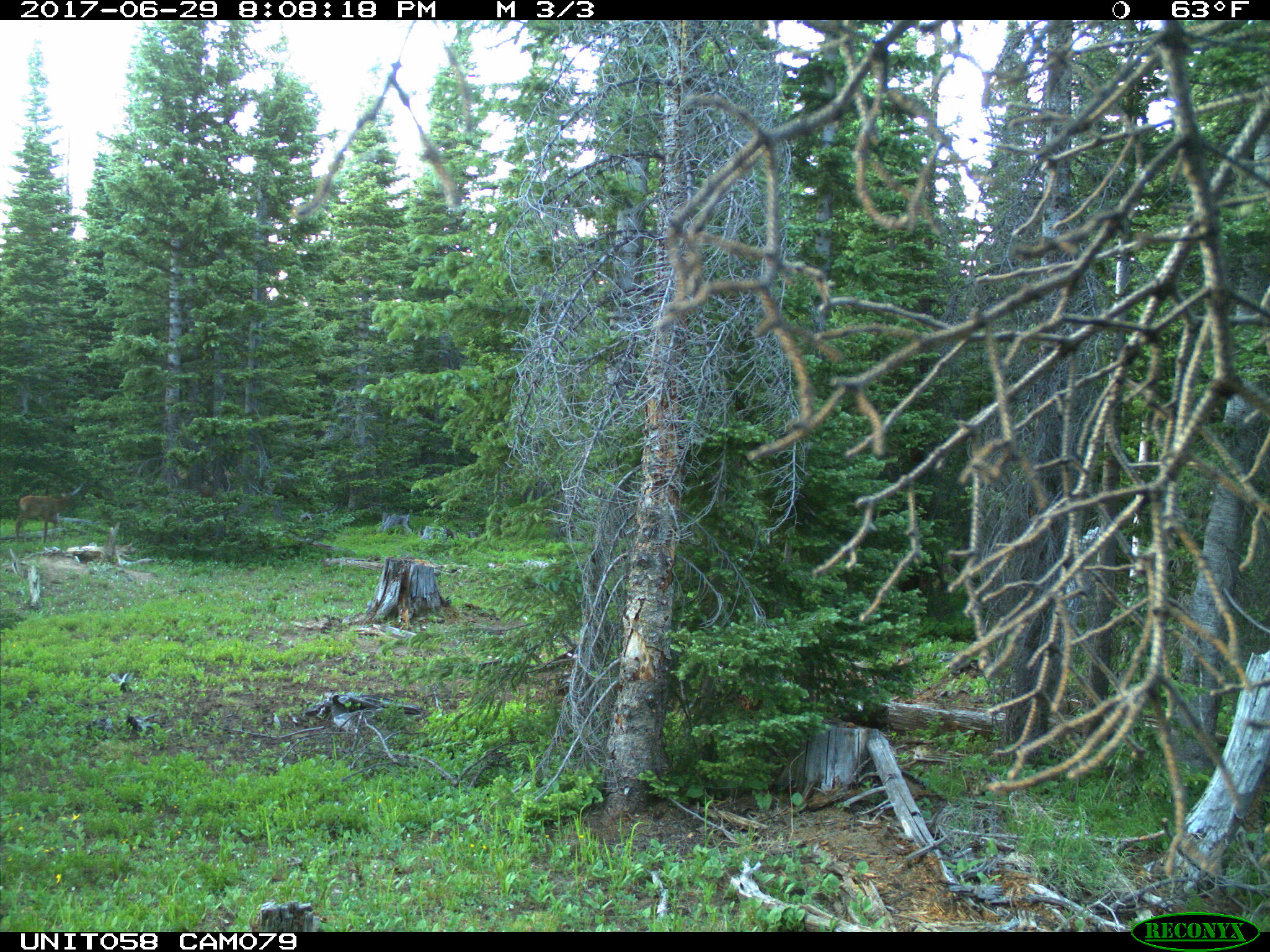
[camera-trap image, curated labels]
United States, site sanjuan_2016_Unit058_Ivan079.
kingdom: Animalia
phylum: Chordata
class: Mammalia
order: Artiodactyla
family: Cervidae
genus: Cervus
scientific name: Cervus elaphus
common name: red deer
Cervus elaphus (red deer).